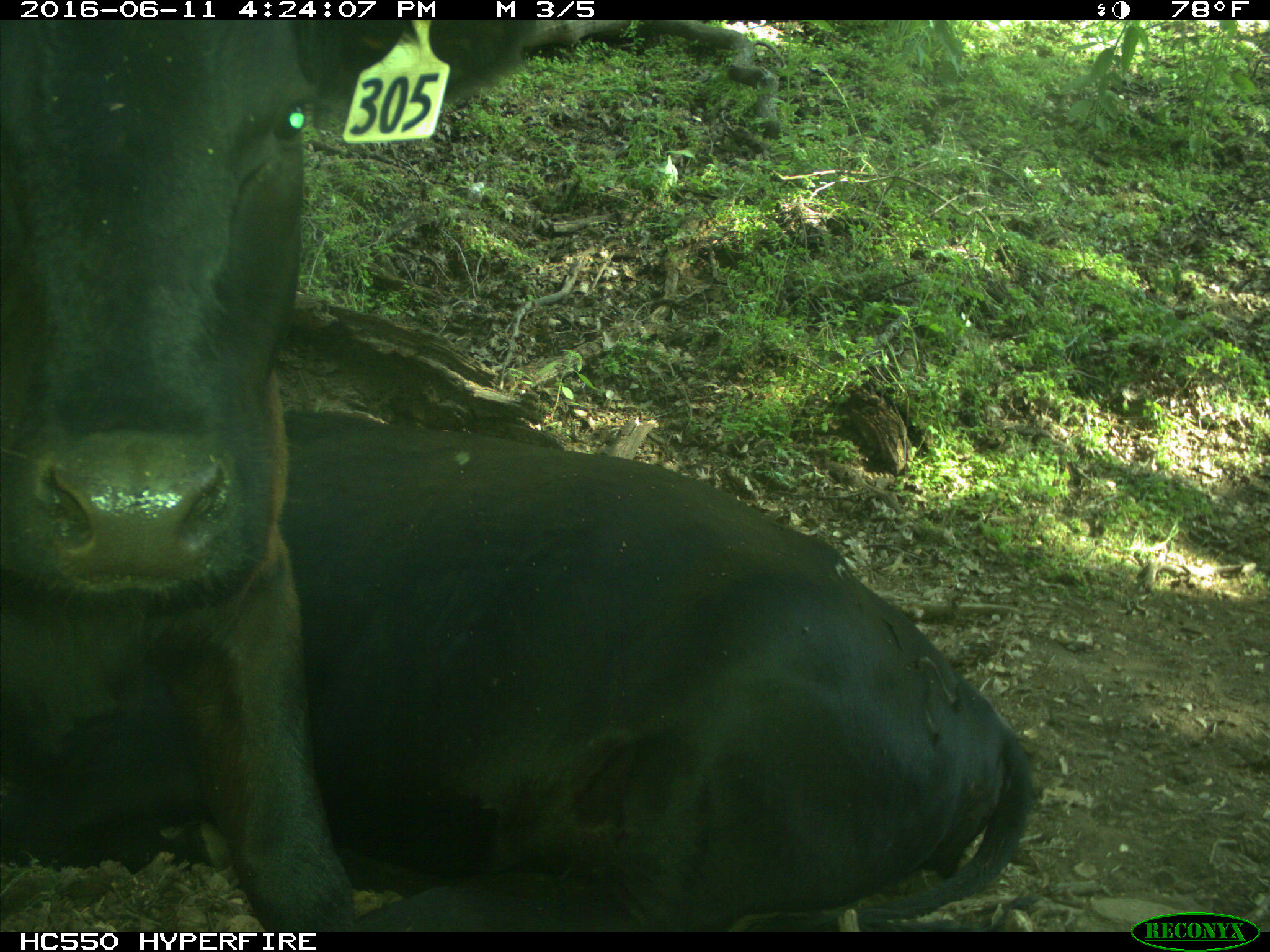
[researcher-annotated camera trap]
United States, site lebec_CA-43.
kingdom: Animalia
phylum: Chordata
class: Mammalia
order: Artiodactyla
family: Bovidae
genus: Bos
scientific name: Bos taurus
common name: domestic cow